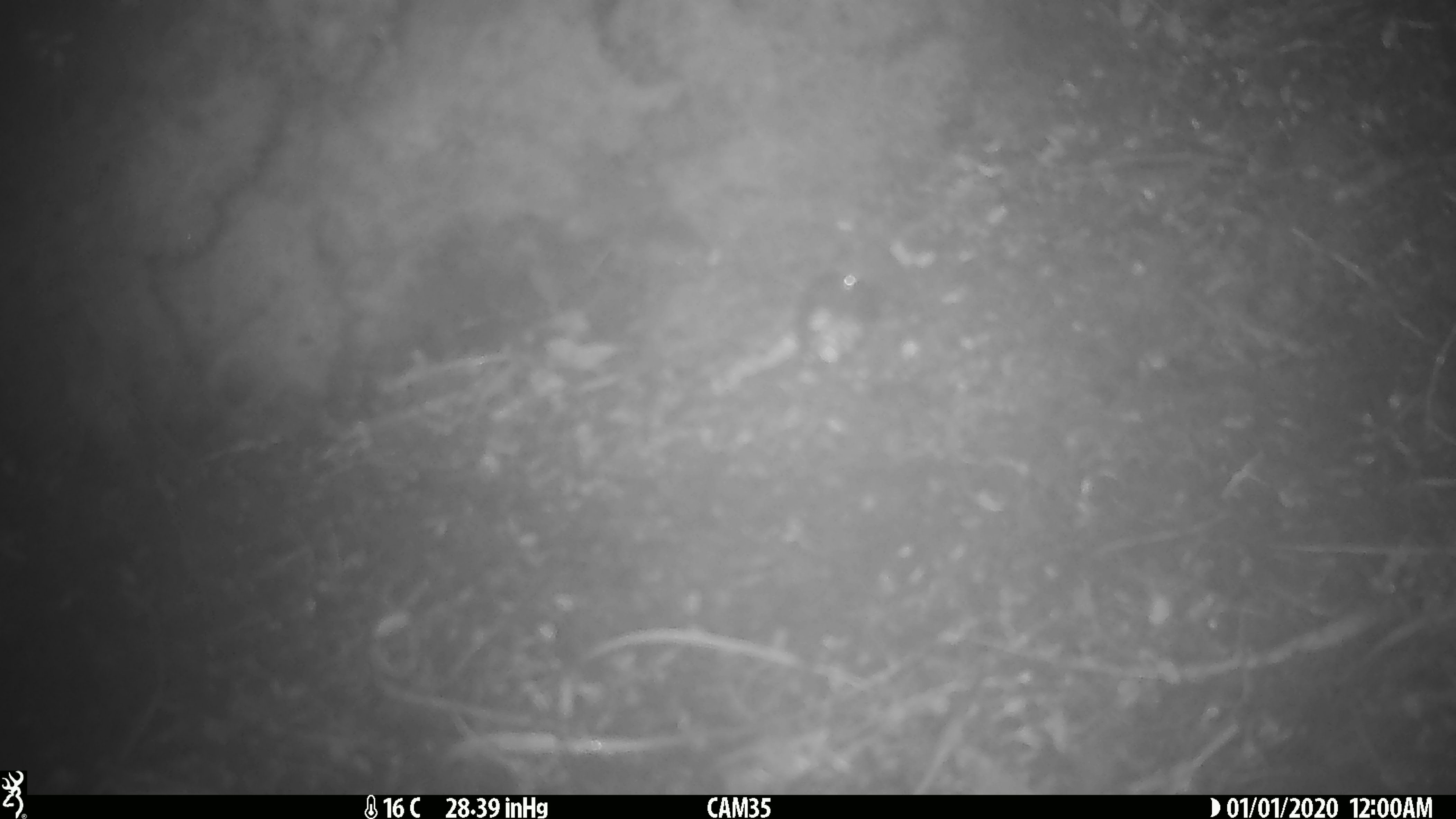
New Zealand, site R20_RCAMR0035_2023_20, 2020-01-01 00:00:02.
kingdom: Animalia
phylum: Chordata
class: Mammalia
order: Rodentia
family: Muridae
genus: Mus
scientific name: Mus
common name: mouse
Mouse (Mus).